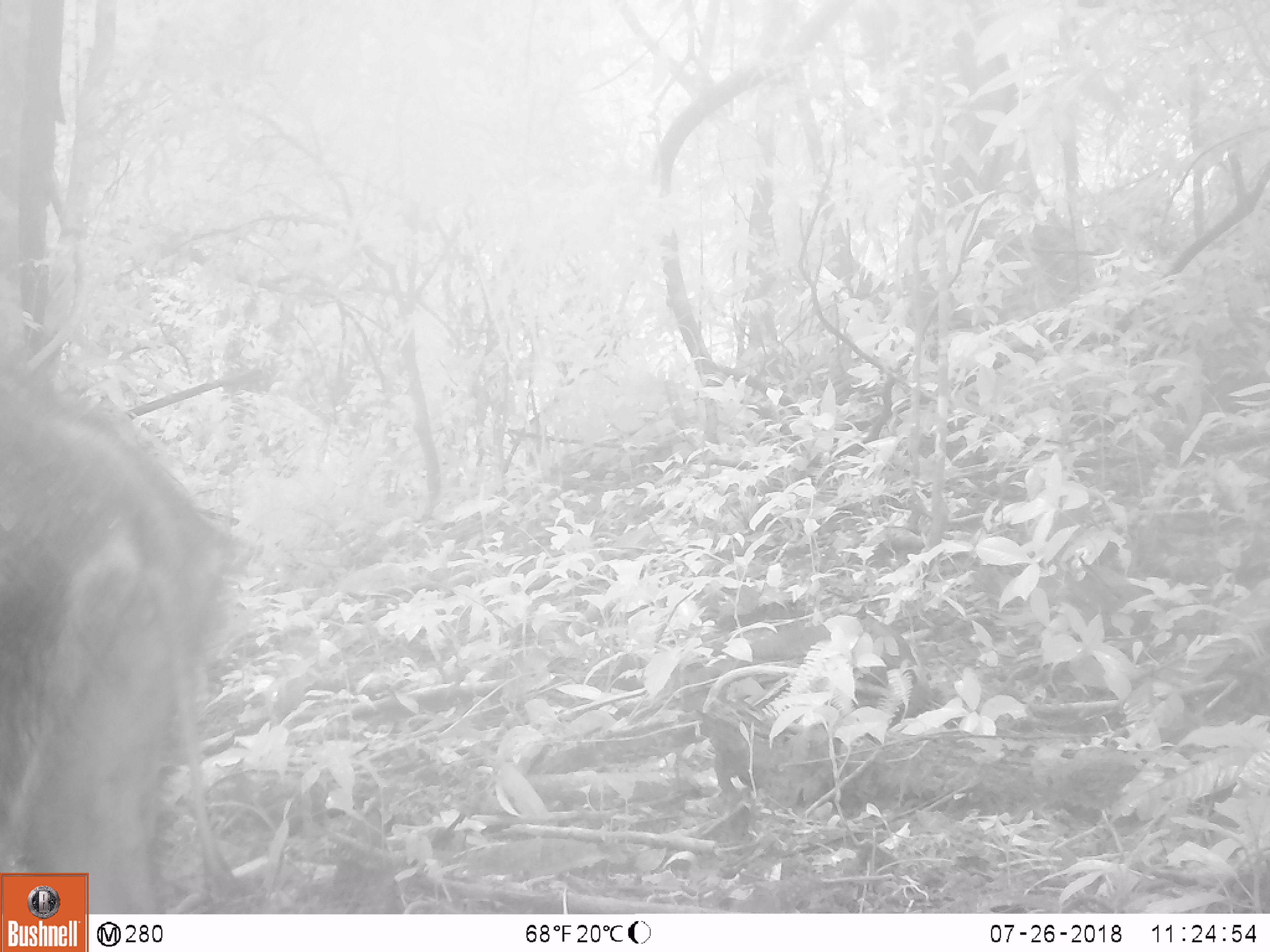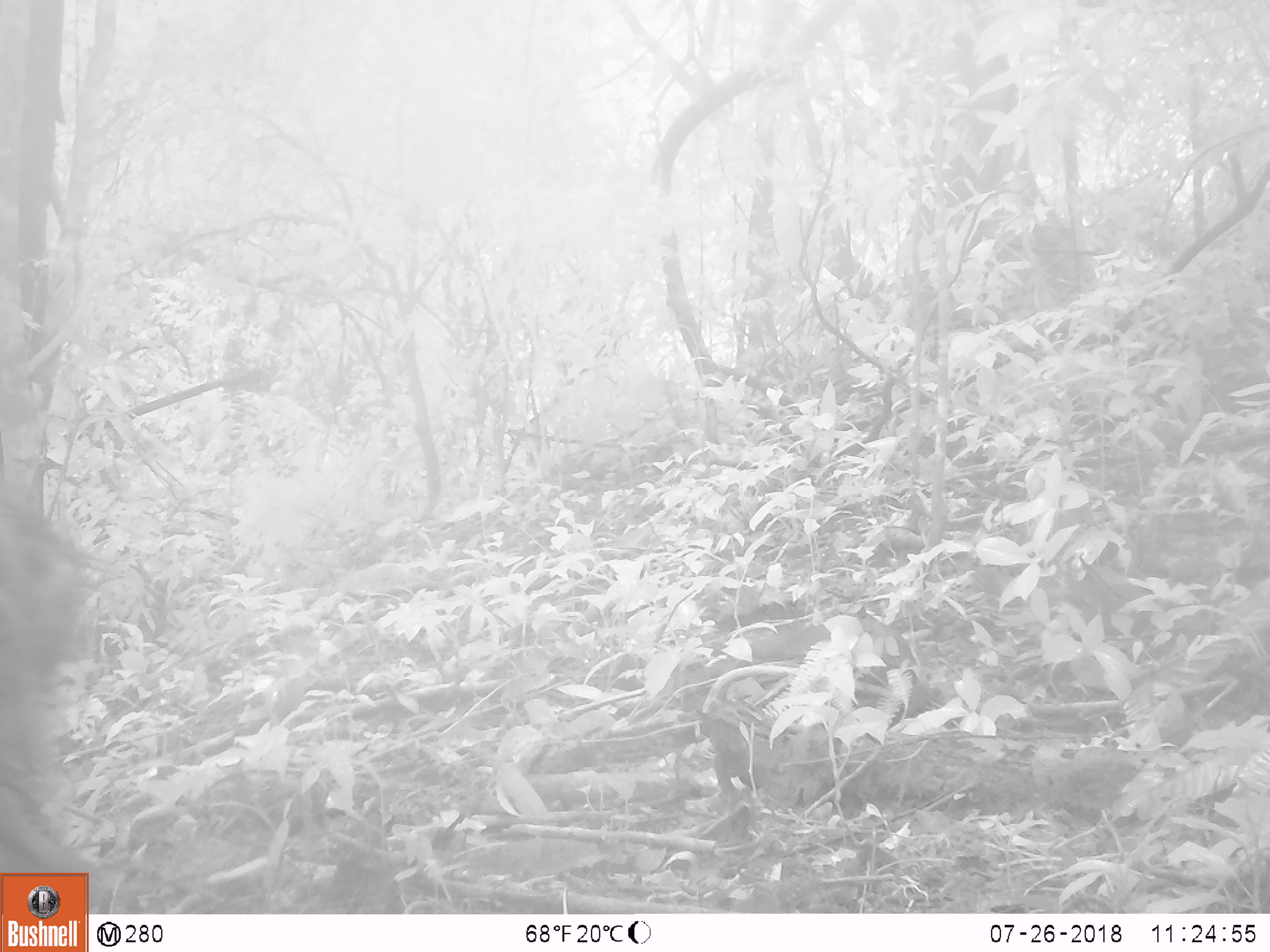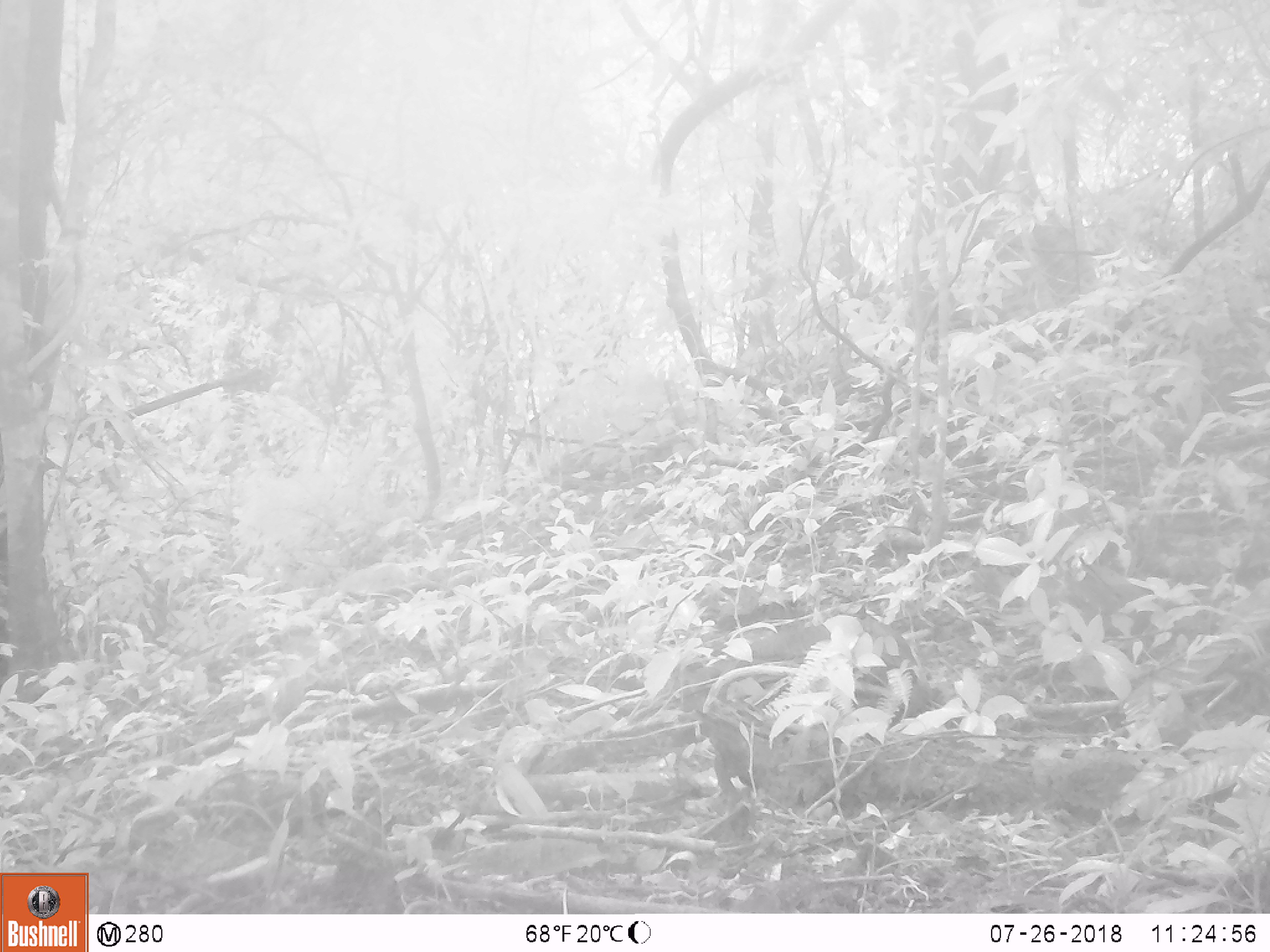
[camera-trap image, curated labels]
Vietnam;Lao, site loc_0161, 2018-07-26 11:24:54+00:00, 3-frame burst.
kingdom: Animalia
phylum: Chordata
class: Mammalia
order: Artiodactyla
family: Suidae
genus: Sus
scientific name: Sus scrofa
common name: eurasian wild pig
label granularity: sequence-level